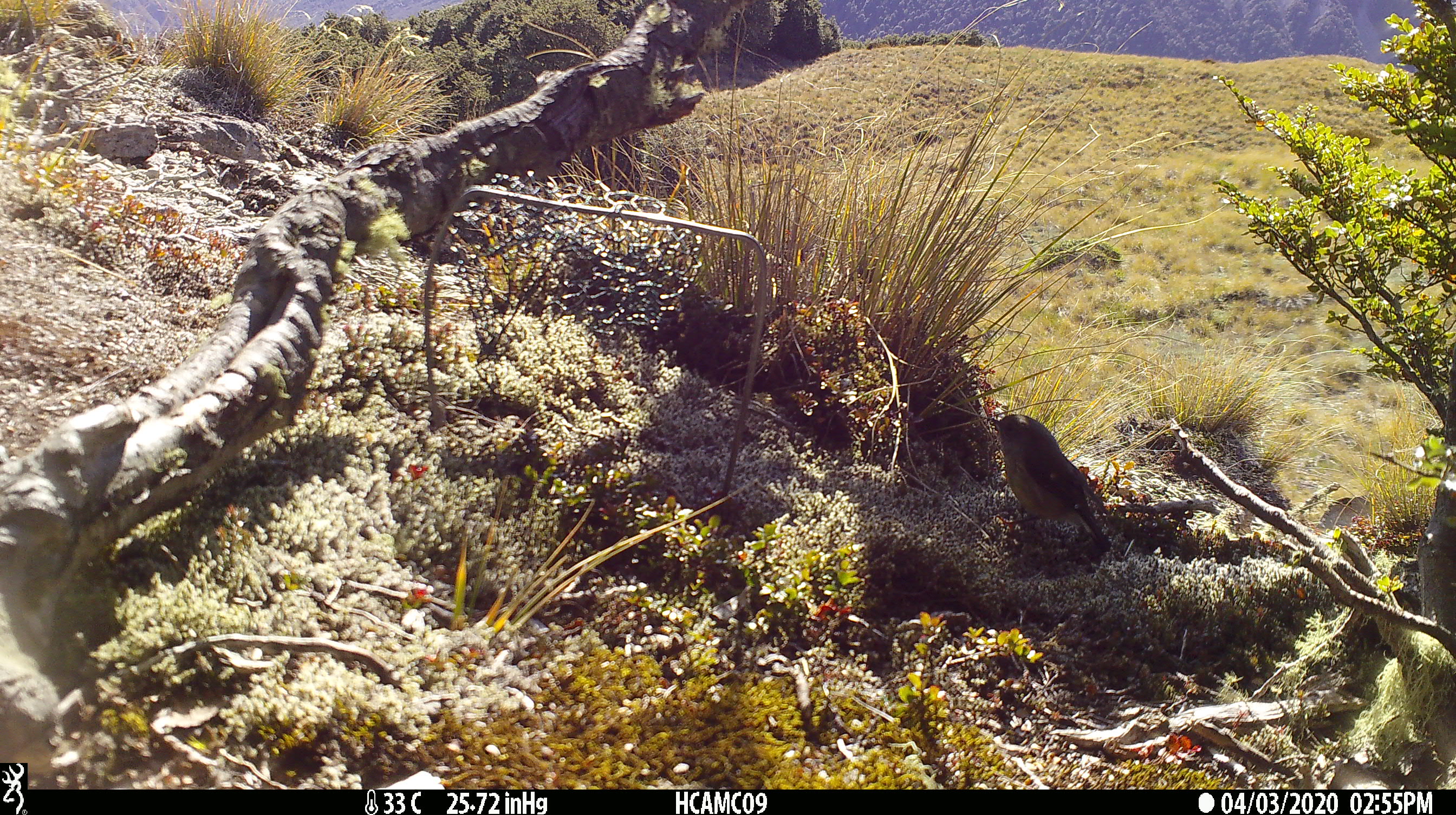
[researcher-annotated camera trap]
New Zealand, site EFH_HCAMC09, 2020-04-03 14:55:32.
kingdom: Animalia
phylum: Chordata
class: Aves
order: Passeriformes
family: Petroicidae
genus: Petroica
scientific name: Petroica macrocephala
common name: tomtit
Tomtit (Petroica macrocephala).